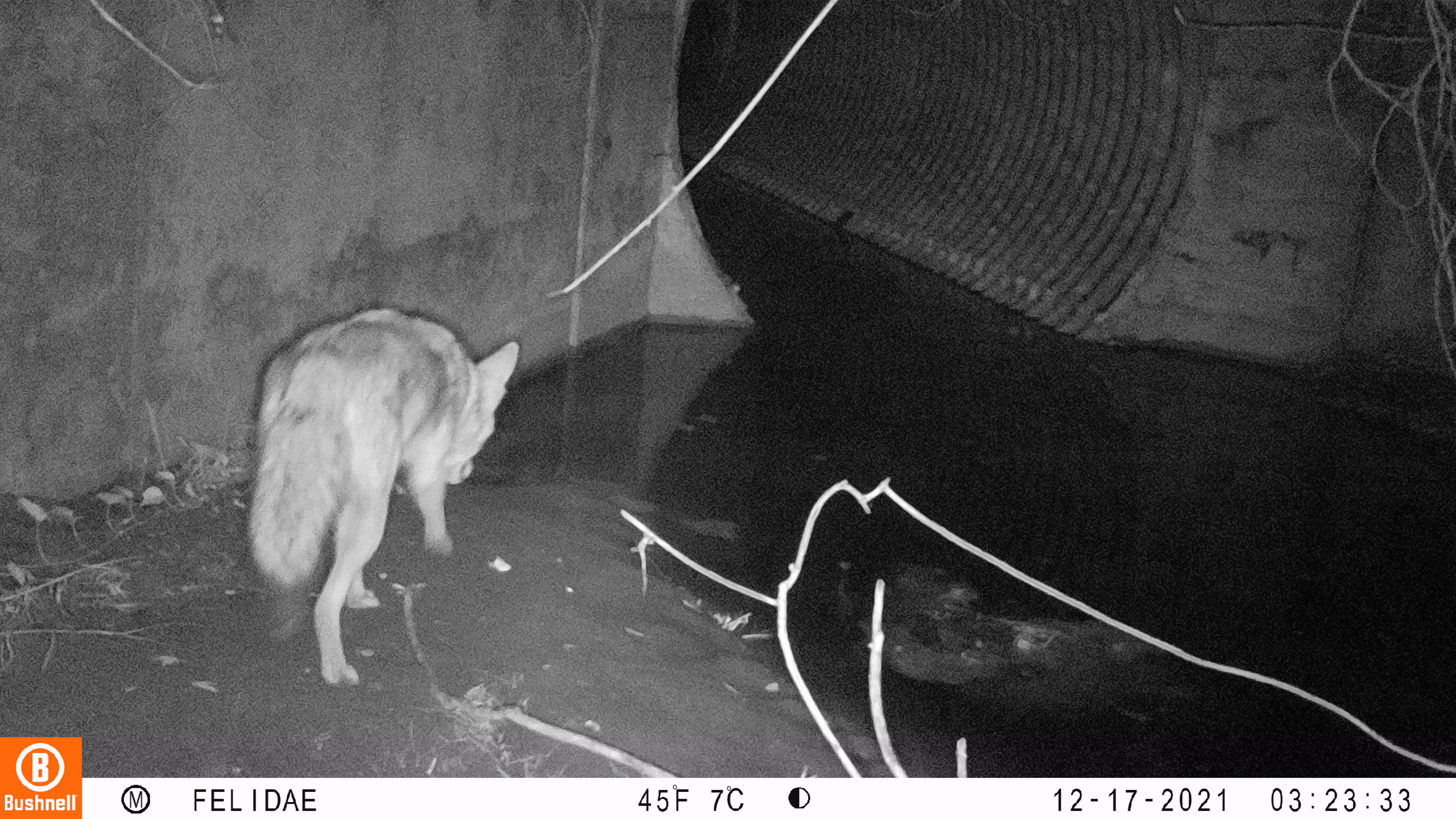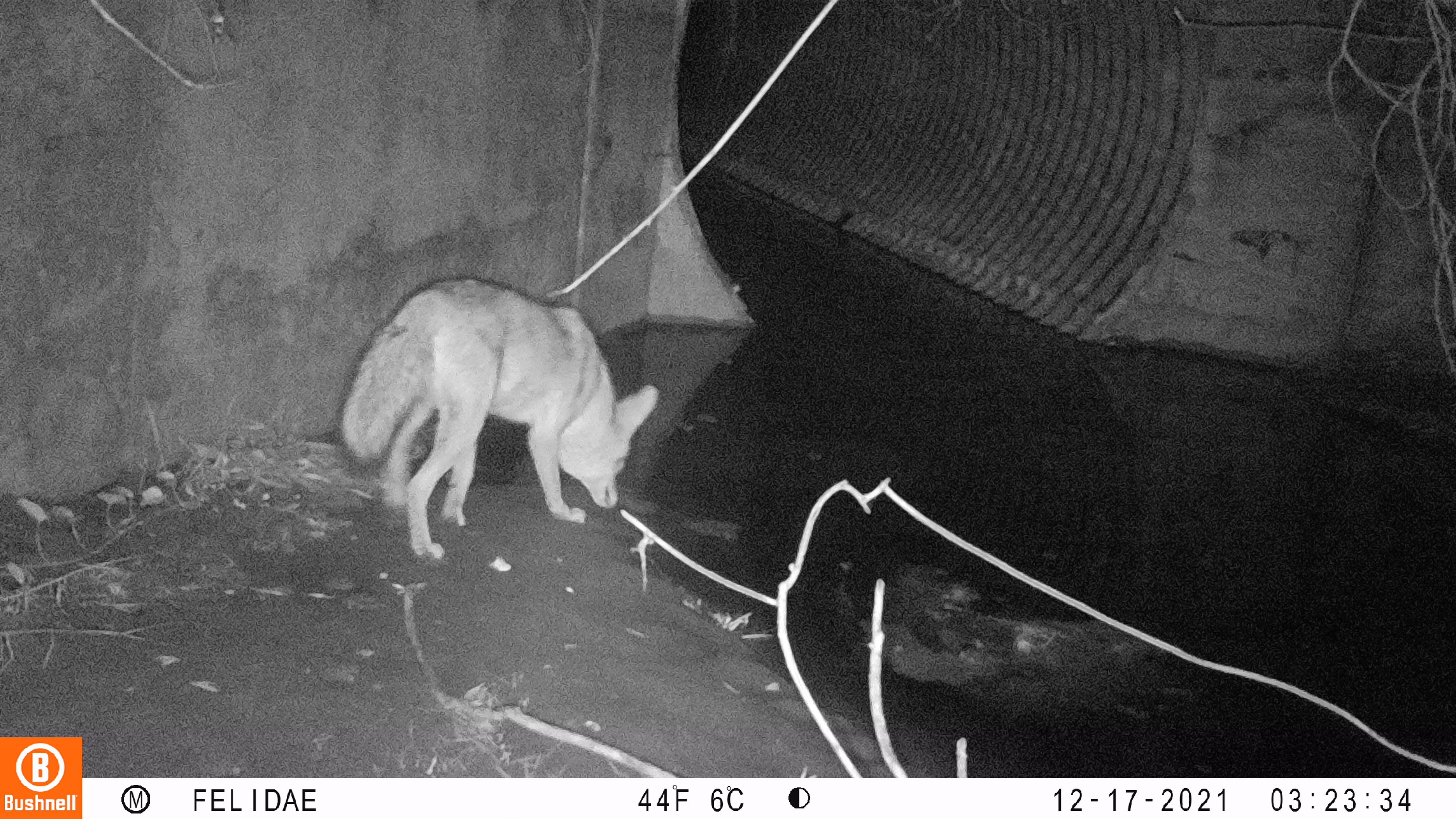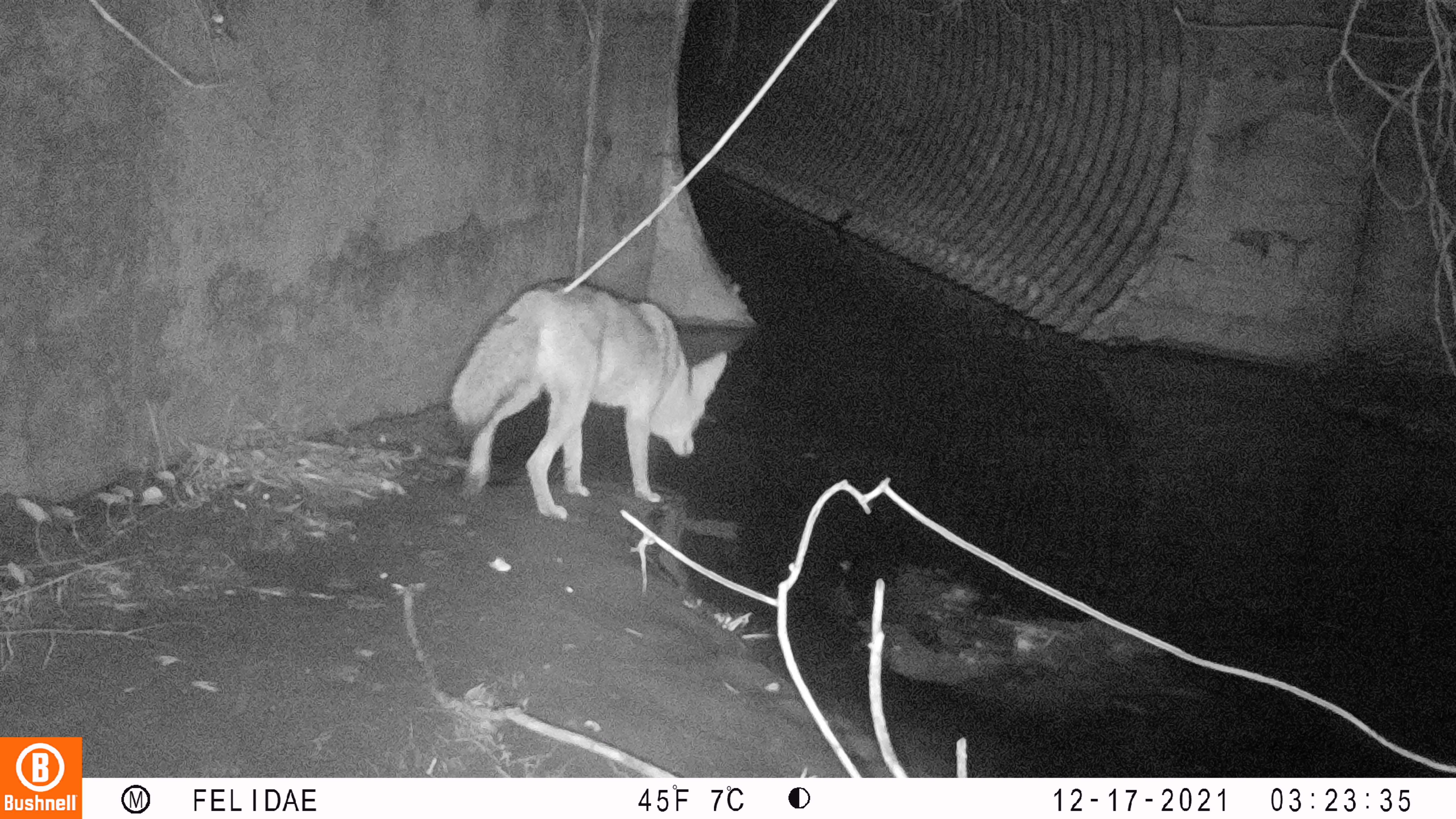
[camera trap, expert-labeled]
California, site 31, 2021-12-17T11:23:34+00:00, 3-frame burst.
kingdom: Animalia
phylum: Chordata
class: Mammalia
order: Carnivora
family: Canidae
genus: Canis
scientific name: Canis latrans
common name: coyote